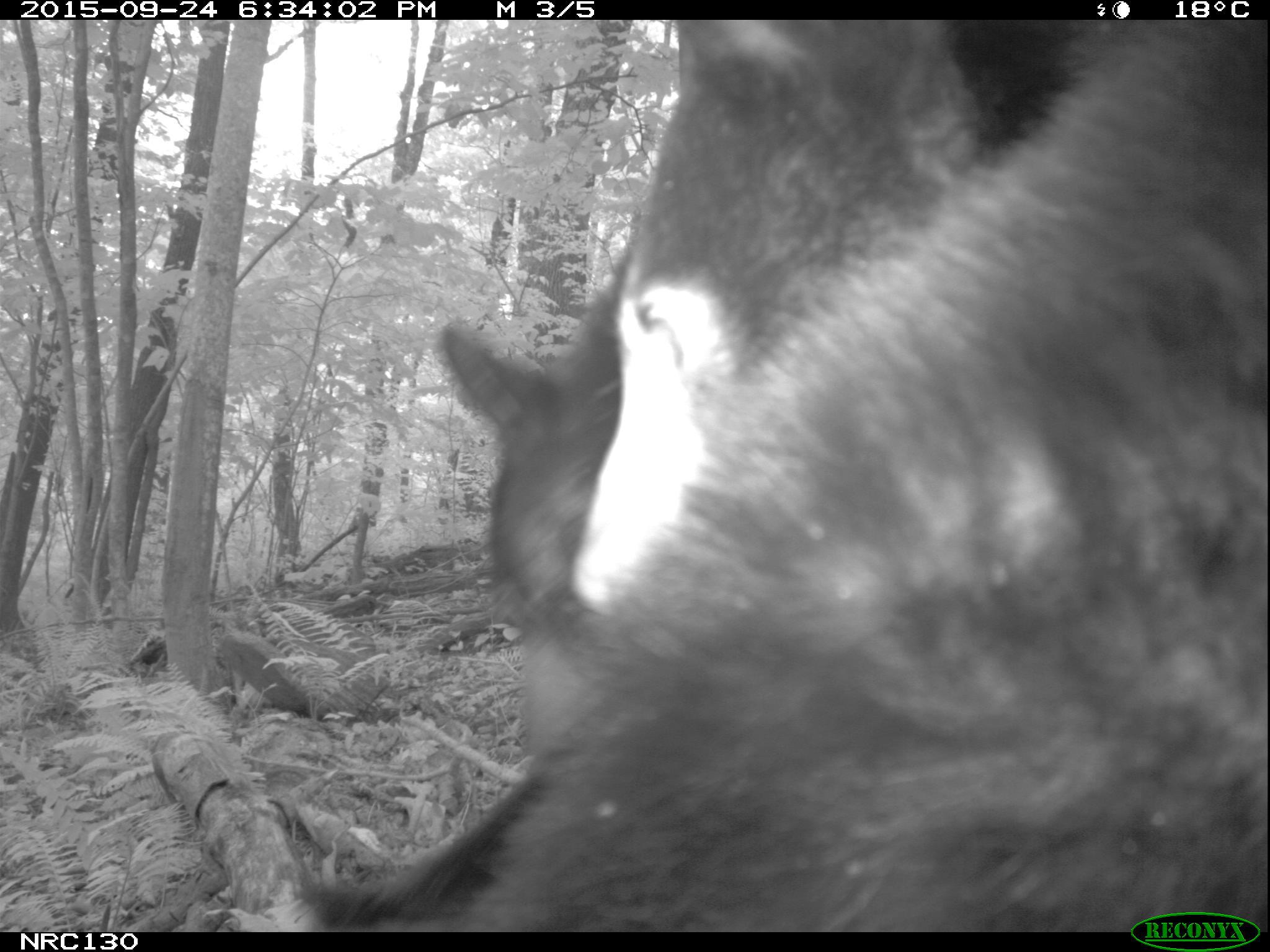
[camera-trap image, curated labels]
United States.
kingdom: Animalia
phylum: Chordata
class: Mammalia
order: Carnivora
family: Ursidae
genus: Ursus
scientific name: Ursus americanus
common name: american black bear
American Black Bear (Ursus americanus).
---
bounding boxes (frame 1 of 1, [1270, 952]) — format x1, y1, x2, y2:
American Black Bear: 297, 16, 1264, 933